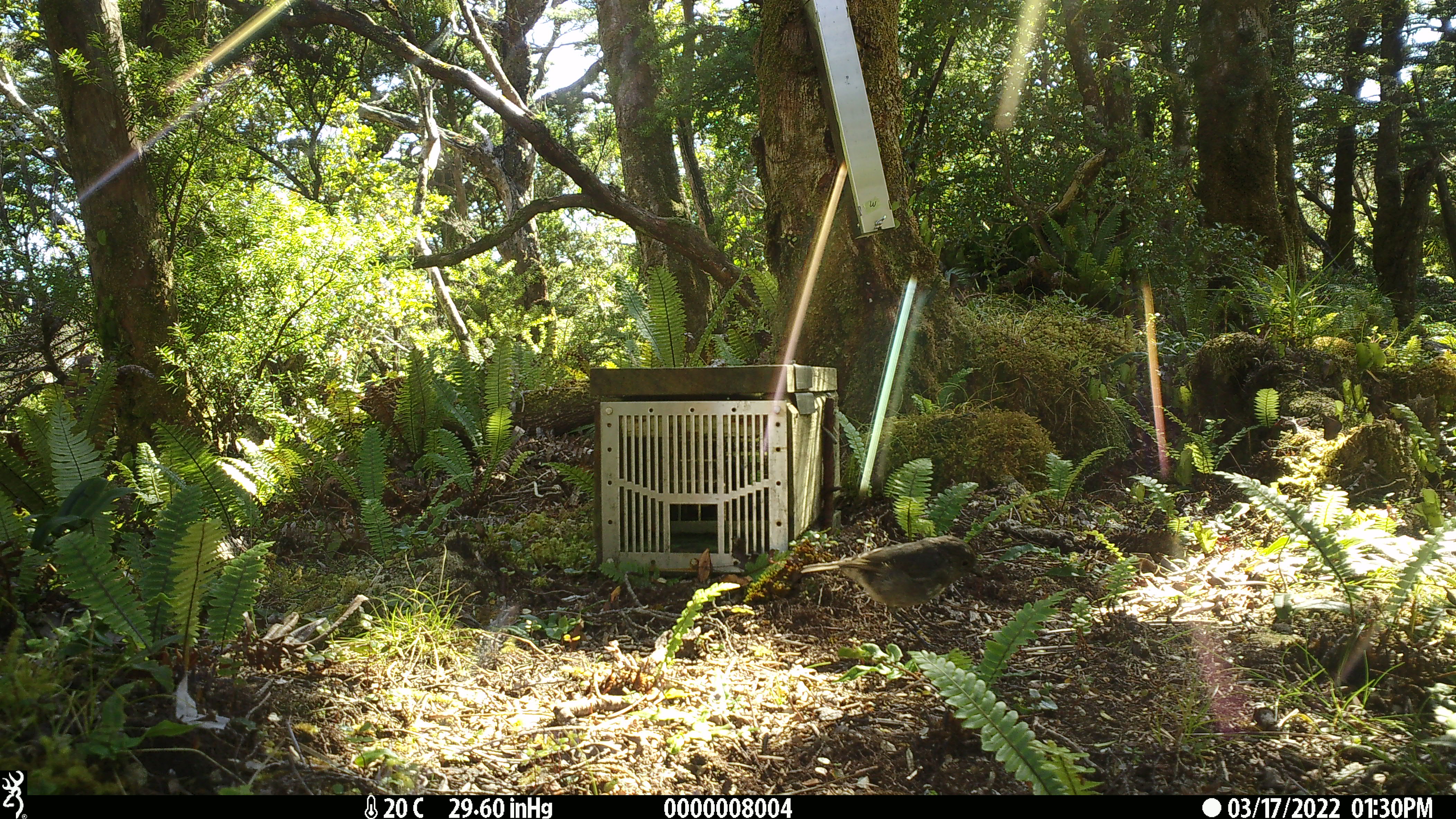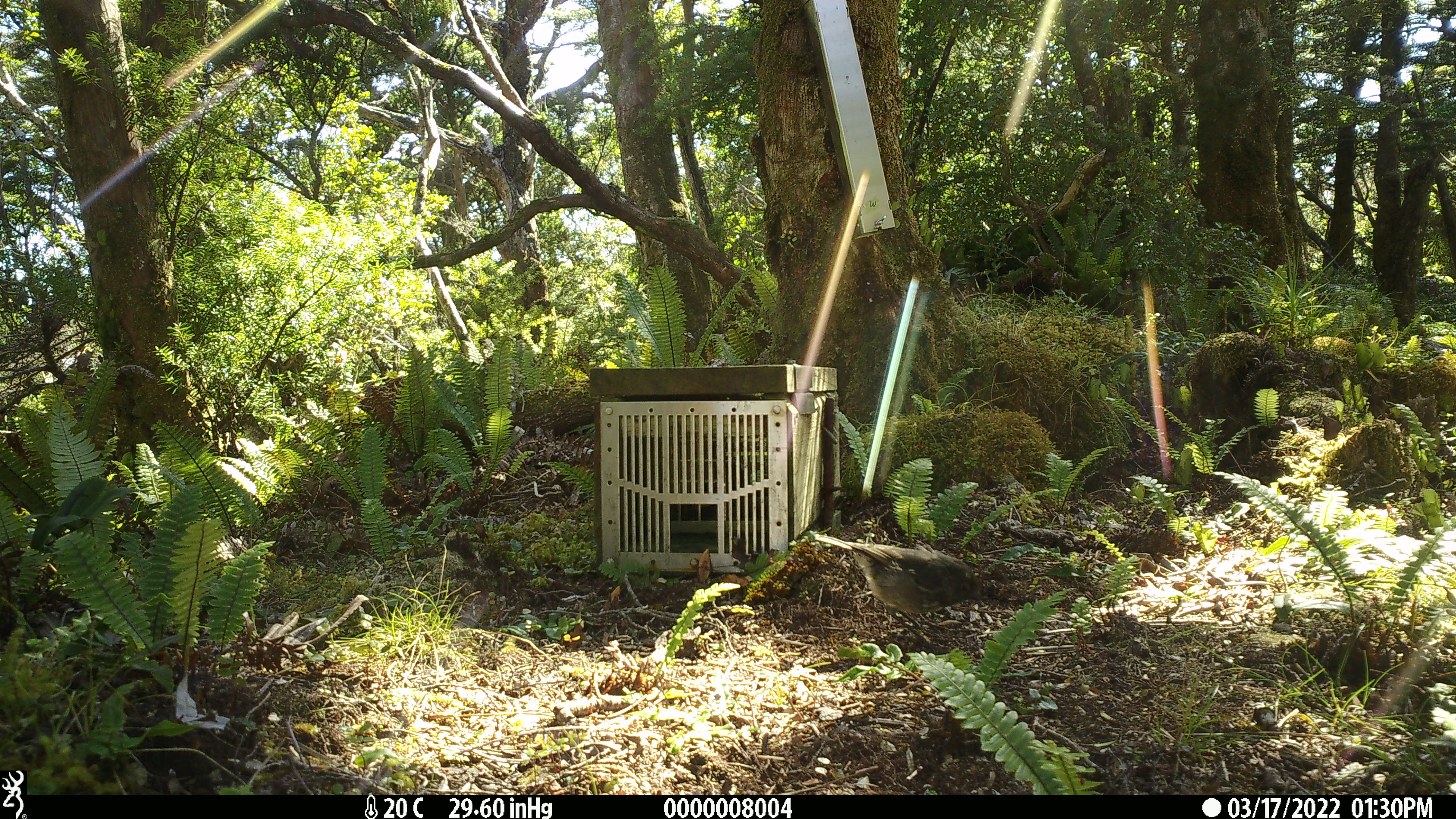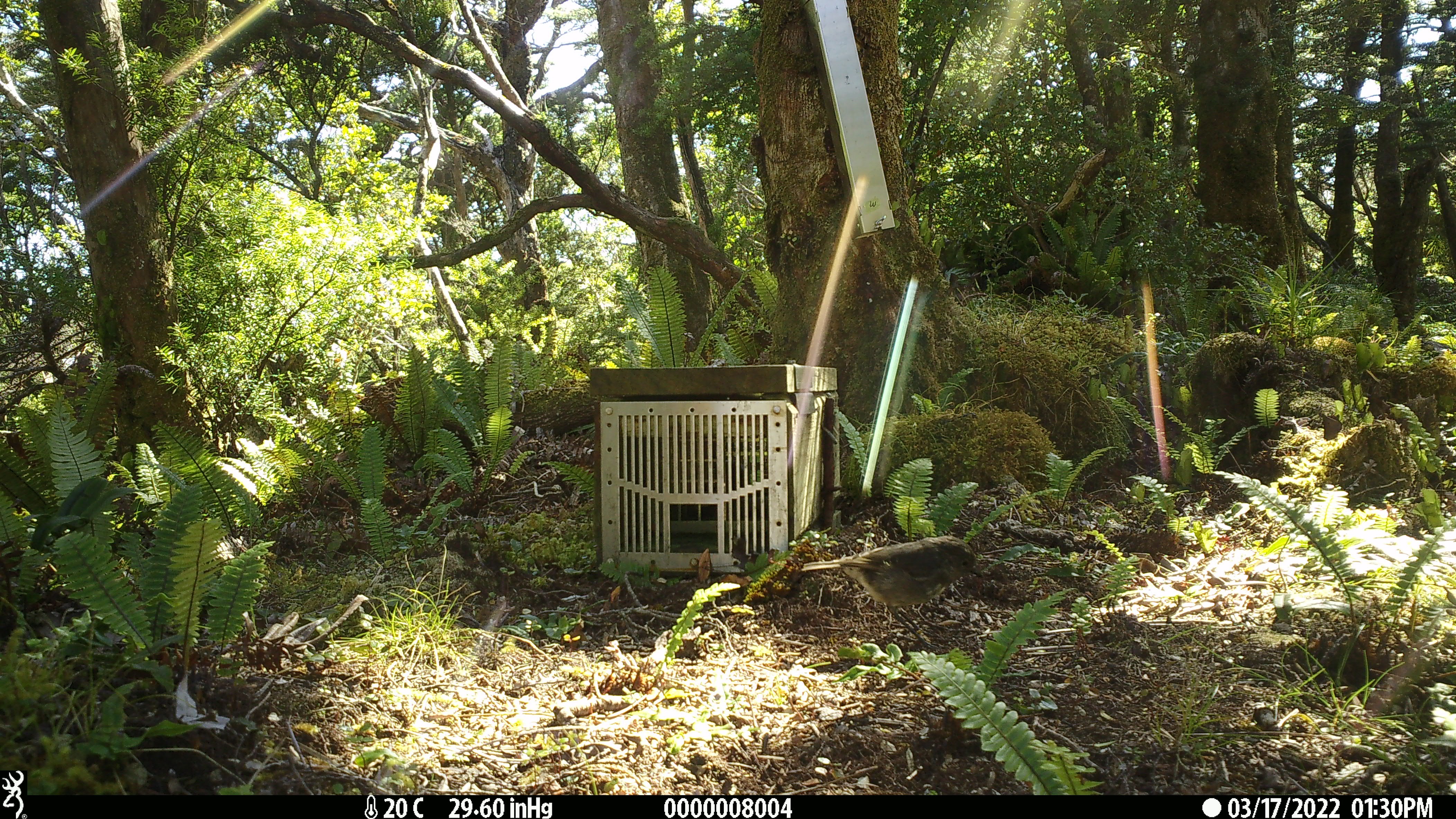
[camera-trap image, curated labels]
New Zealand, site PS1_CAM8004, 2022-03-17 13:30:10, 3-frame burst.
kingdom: Animalia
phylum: Chordata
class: Aves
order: Passeriformes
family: Petroicidae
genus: Petroica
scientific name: Petroica australis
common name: new zealand robin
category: robin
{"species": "robin (new zealand robin) (Petroica australis)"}